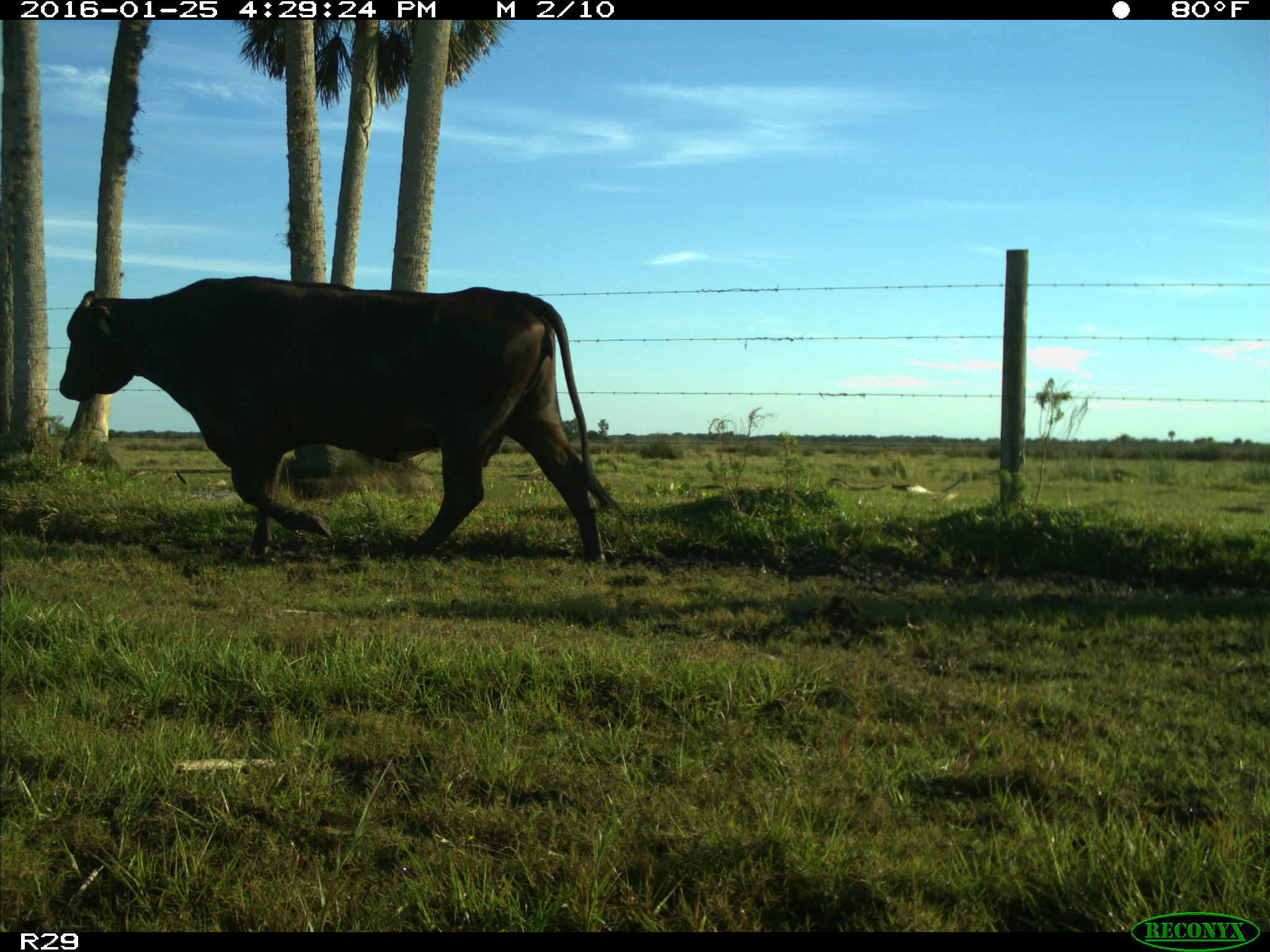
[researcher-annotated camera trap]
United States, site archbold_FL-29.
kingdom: Animalia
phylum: Chordata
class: Mammalia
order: Artiodactyla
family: Bovidae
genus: Bos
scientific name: Bos taurus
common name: domestic cow